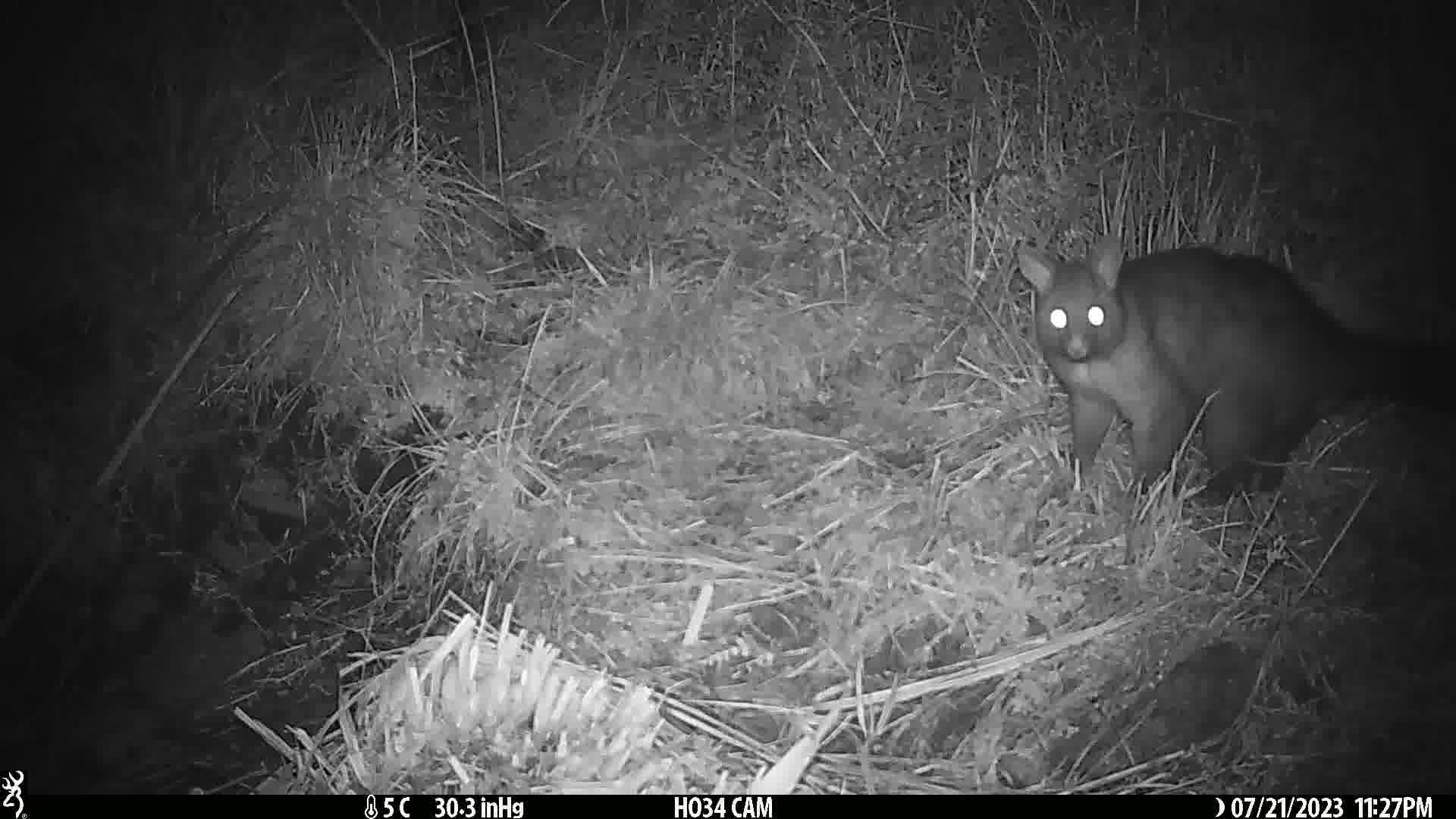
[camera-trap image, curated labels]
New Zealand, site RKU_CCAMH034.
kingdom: Animalia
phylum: Chordata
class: Mammalia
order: Diprotodontia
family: Phalangeridae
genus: Trichosurus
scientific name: Trichosurus vulpecula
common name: common brushtail possum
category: possum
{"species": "possum (common brushtail possum) (Trichosurus vulpecula)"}